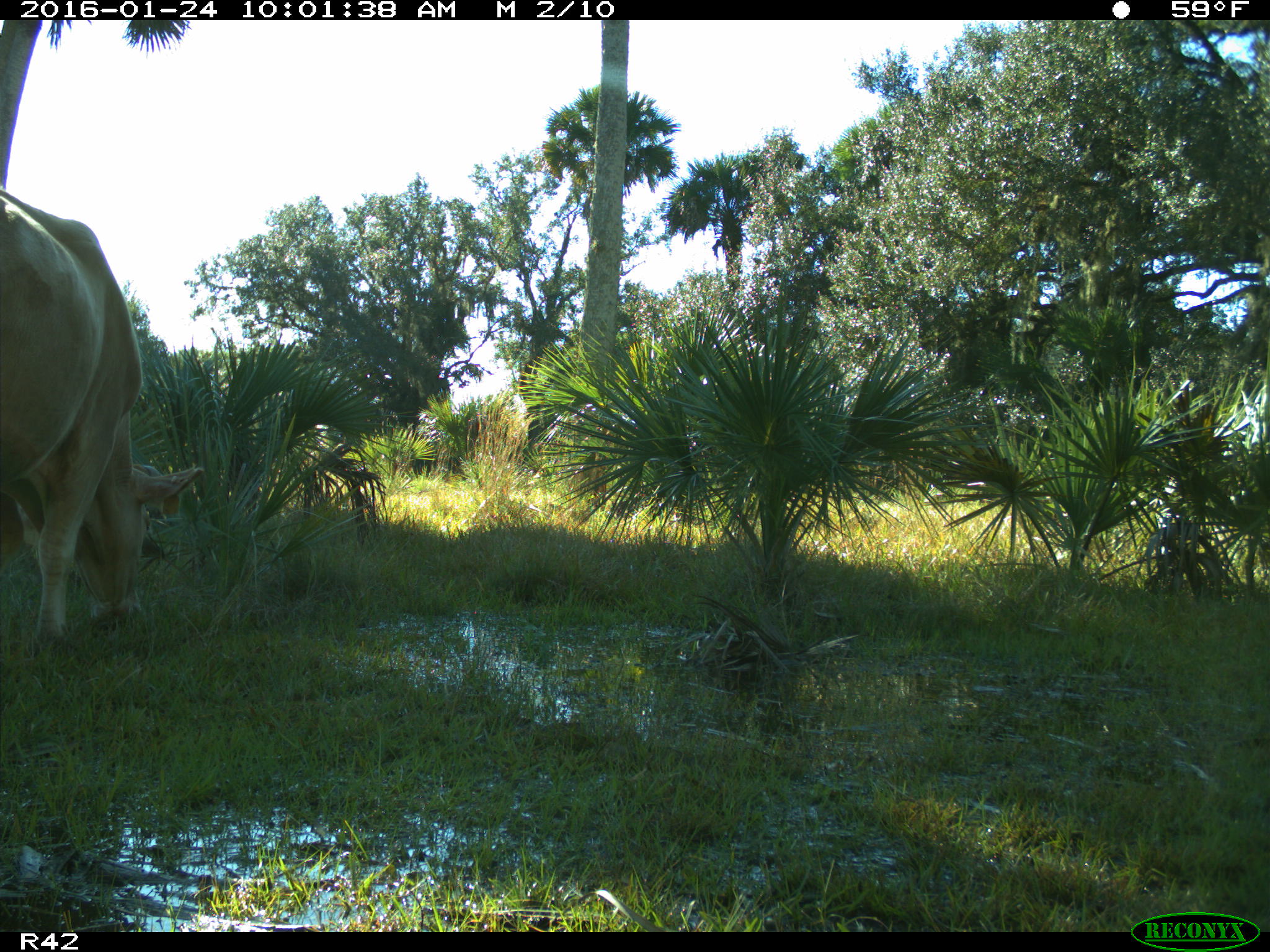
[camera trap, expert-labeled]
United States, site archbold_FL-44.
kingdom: Animalia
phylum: Chordata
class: Mammalia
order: Artiodactyla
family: Bovidae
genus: Bos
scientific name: Bos taurus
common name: domestic cow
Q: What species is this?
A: Bos taurus (domestic cow).